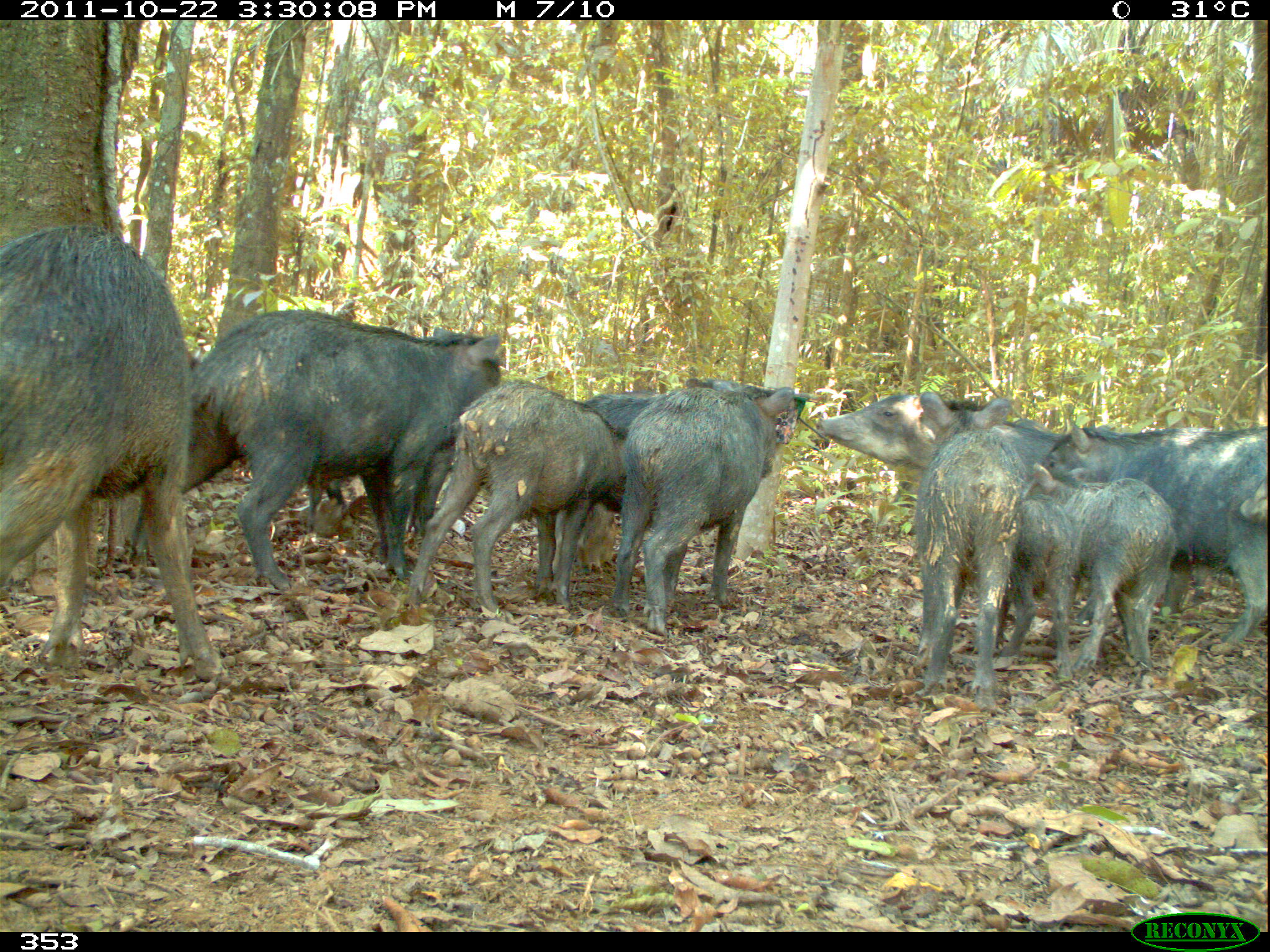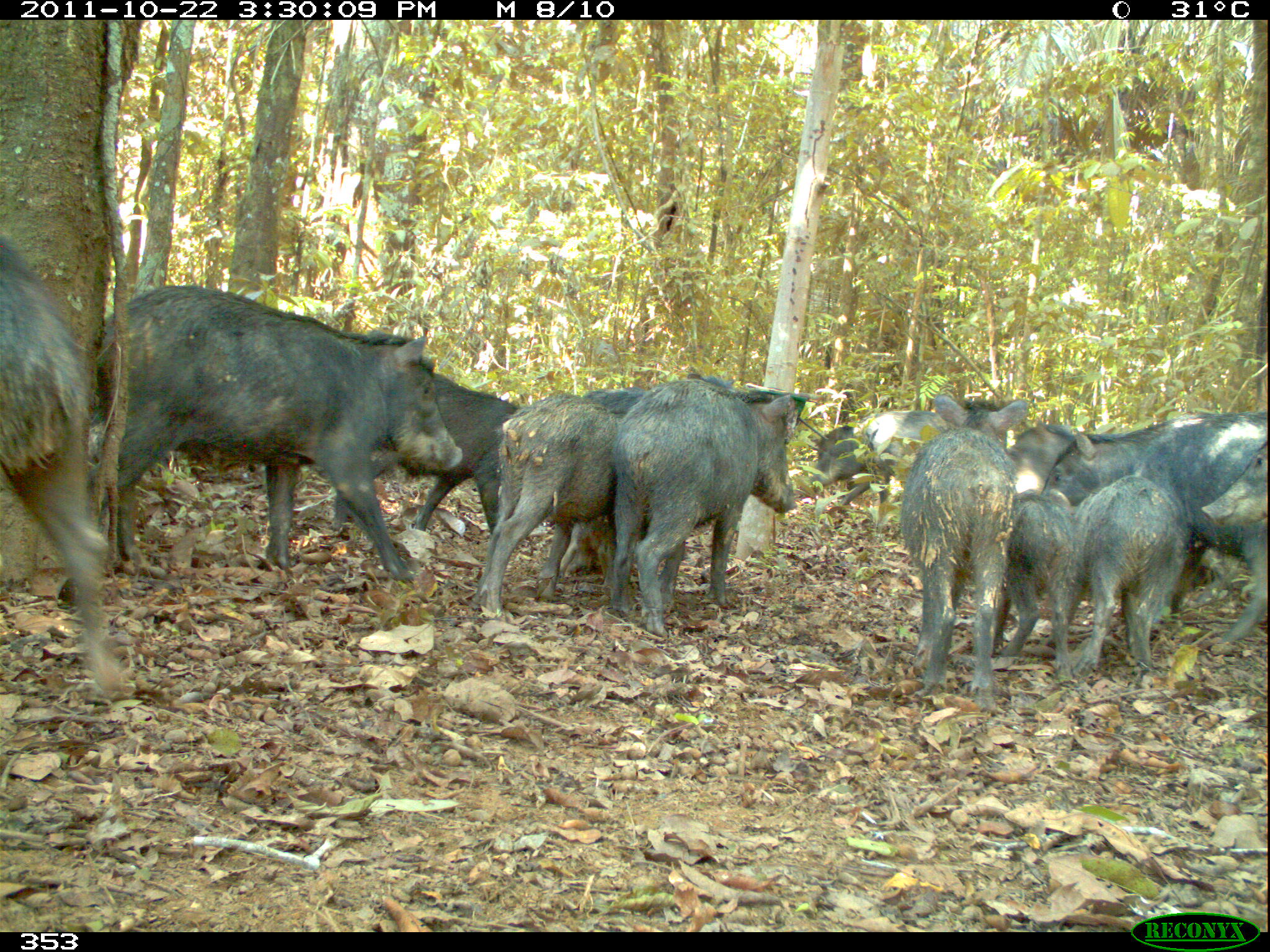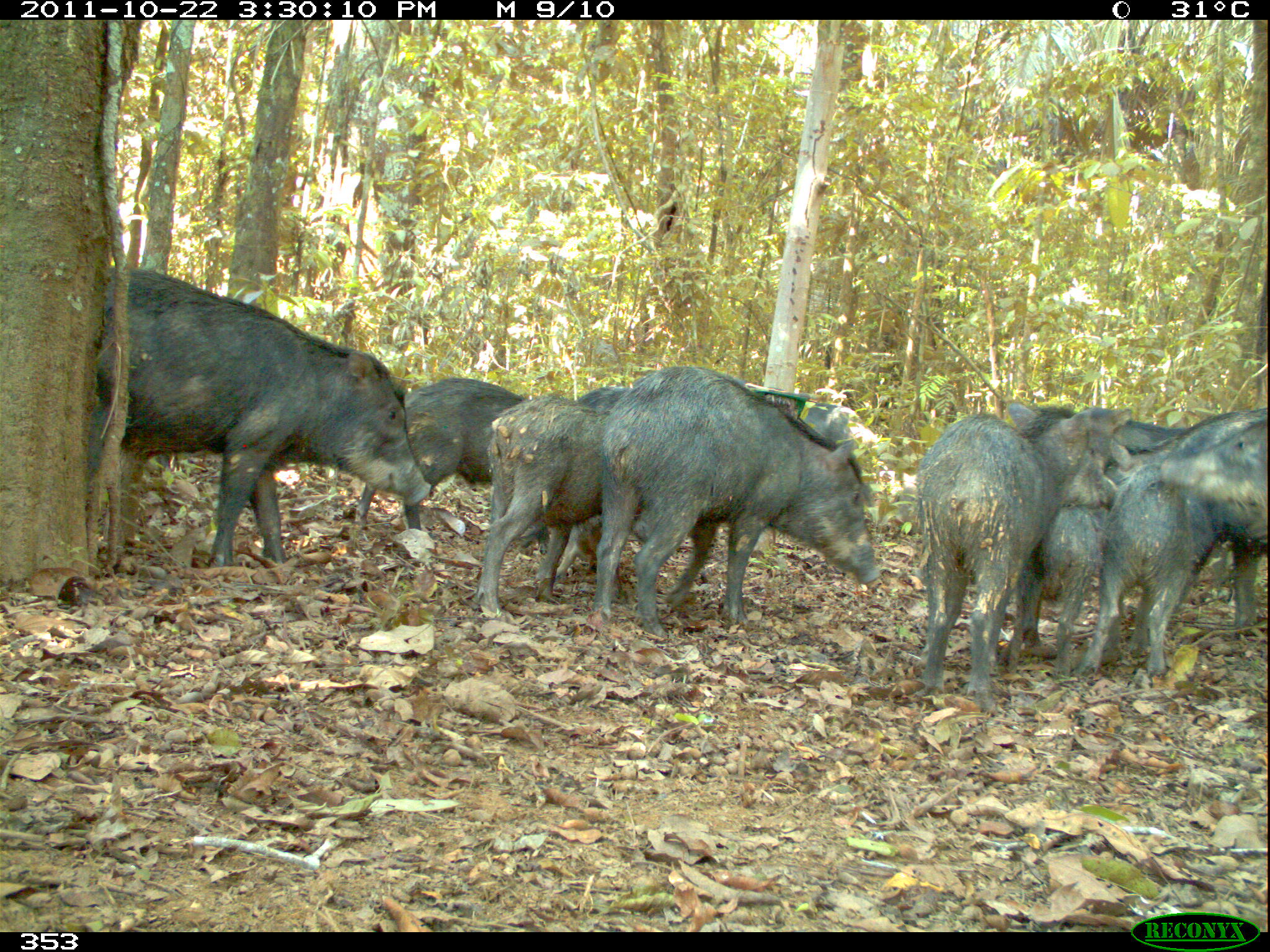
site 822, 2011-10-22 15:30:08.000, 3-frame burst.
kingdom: Animalia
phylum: Chordata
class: Mammalia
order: Artiodactyla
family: Tayassuidae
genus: Tayassu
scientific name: Tayassu pecari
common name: white-lipped peccary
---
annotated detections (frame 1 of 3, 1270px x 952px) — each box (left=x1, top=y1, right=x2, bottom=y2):
tayassu pecari: (left=126, top=308, right=507, bottom=591); (left=0, top=222, right=229, bottom=679); (left=1051, top=408, right=1267, bottom=655); (left=403, top=380, right=630, bottom=612); (left=612, top=376, right=794, bottom=636); (left=914, top=390, right=1028, bottom=705); (left=1024, top=461, right=1176, bottom=678); (left=817, top=385, right=1062, bottom=484); (left=583, top=378, right=747, bottom=519); (left=996, top=496, right=1078, bottom=680); (left=551, top=500, right=615, bottom=578); (left=1238, top=468, right=1270, bottom=525)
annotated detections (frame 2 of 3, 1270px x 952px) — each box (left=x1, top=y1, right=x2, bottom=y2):
tayassu pecari: (left=92, top=284, right=464, bottom=583); (left=0, top=232, right=131, bottom=699); (left=1037, top=410, right=1268, bottom=654); (left=607, top=375, right=797, bottom=634); (left=899, top=390, right=1029, bottom=699); (left=475, top=388, right=621, bottom=612); (left=334, top=371, right=523, bottom=535); (left=1058, top=474, right=1182, bottom=676); (left=993, top=489, right=1085, bottom=683); (left=811, top=409, right=947, bottom=508); (left=1005, top=419, right=1109, bottom=494); (left=582, top=369, right=731, bottom=415); (left=1198, top=437, right=1270, bottom=528); (left=556, top=518, right=618, bottom=584)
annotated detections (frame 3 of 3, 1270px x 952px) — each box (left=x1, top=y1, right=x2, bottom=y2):
tayassu pecari: (left=95, top=265, right=431, bottom=569); (left=593, top=365, right=882, bottom=638); (left=914, top=399, right=1134, bottom=709); (left=1094, top=404, right=1264, bottom=623); (left=473, top=393, right=611, bottom=616); (left=355, top=377, right=529, bottom=534); (left=1077, top=465, right=1196, bottom=675); (left=994, top=505, right=1106, bottom=679); (left=733, top=377, right=879, bottom=461); (left=555, top=514, right=605, bottom=580); (left=1098, top=420, right=1189, bottom=452); (left=576, top=386, right=628, bottom=412)